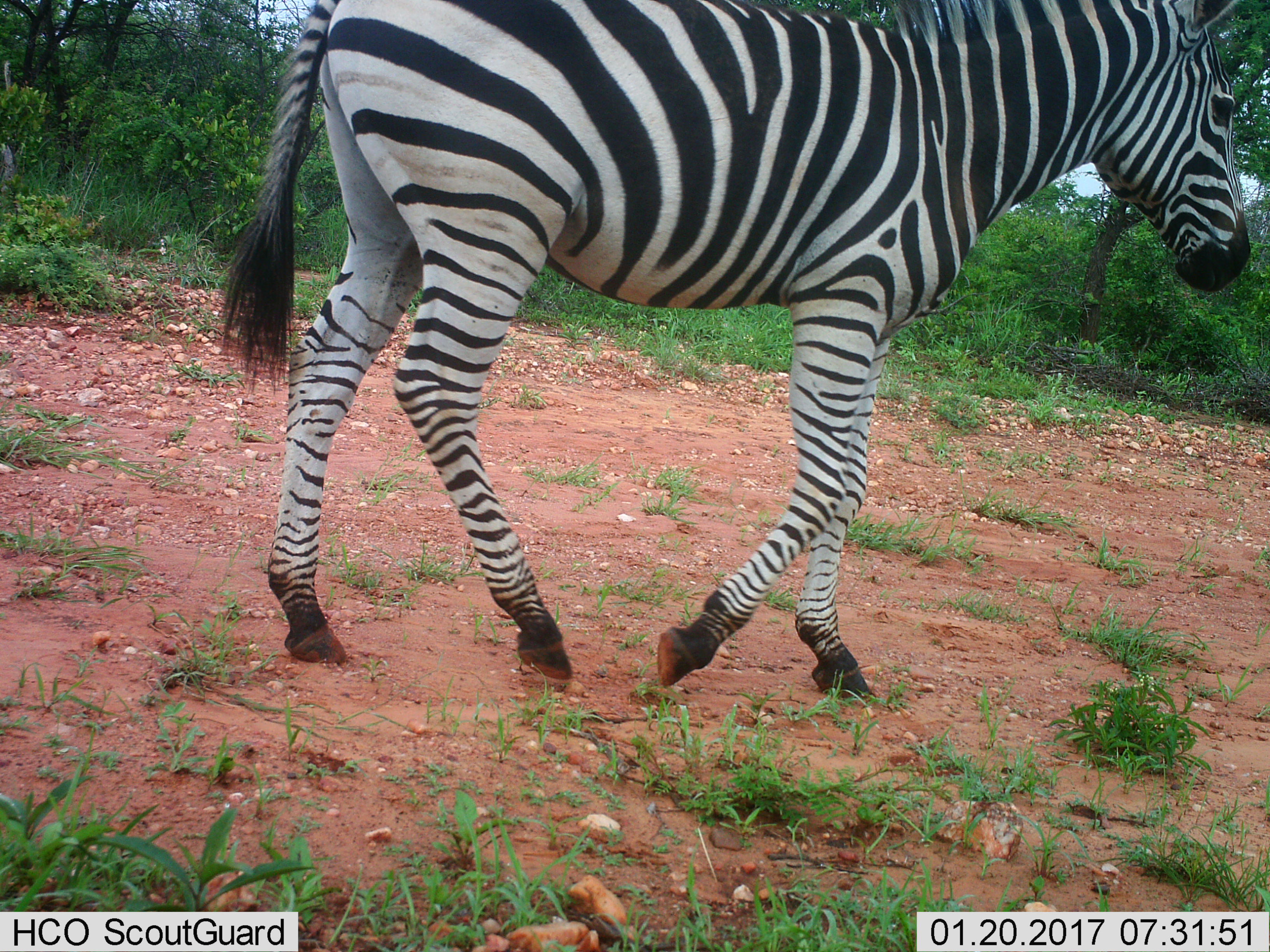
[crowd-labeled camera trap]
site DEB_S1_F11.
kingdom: Animalia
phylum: Chordata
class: Mammalia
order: Perissodactyla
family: Equidae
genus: Equus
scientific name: Equus quagga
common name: plains zebra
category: zebraplains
Zebraplains (plains zebra) (Equus quagga), count 1. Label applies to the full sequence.